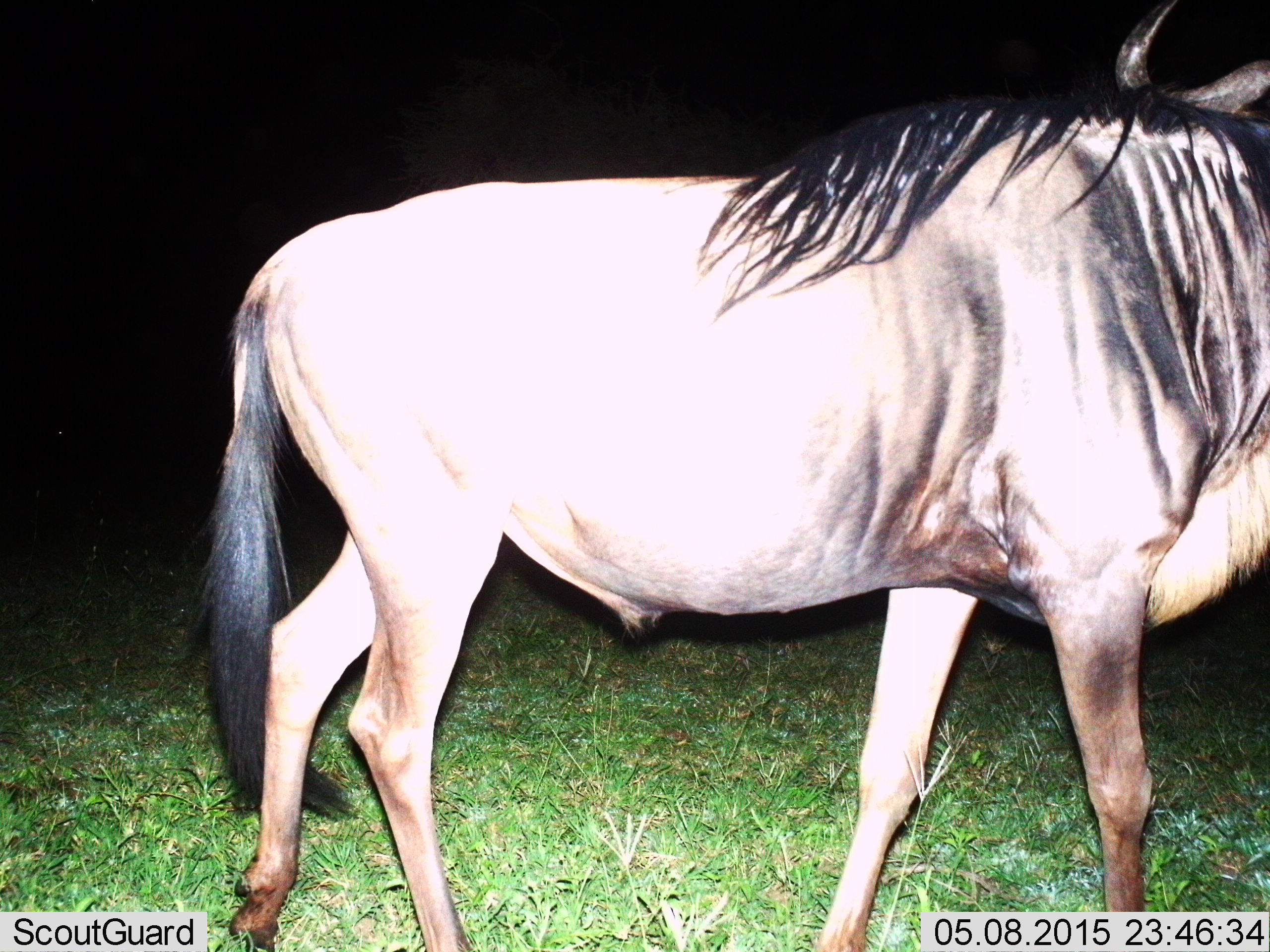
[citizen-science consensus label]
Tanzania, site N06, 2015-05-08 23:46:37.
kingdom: Animalia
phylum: Chordata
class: Mammalia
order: Artiodactyla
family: Bovidae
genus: Connochaetes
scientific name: Connochaetes taurinus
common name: blue wildebeest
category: wildebeest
Wildebeest (blue wildebeest) (Connochaetes taurinus), count 1. Behavior (volunteer vote fractions): standing 20%, resting 0%, moving 80%, interacting 0%. Young present (vote fraction): 0%. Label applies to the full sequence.